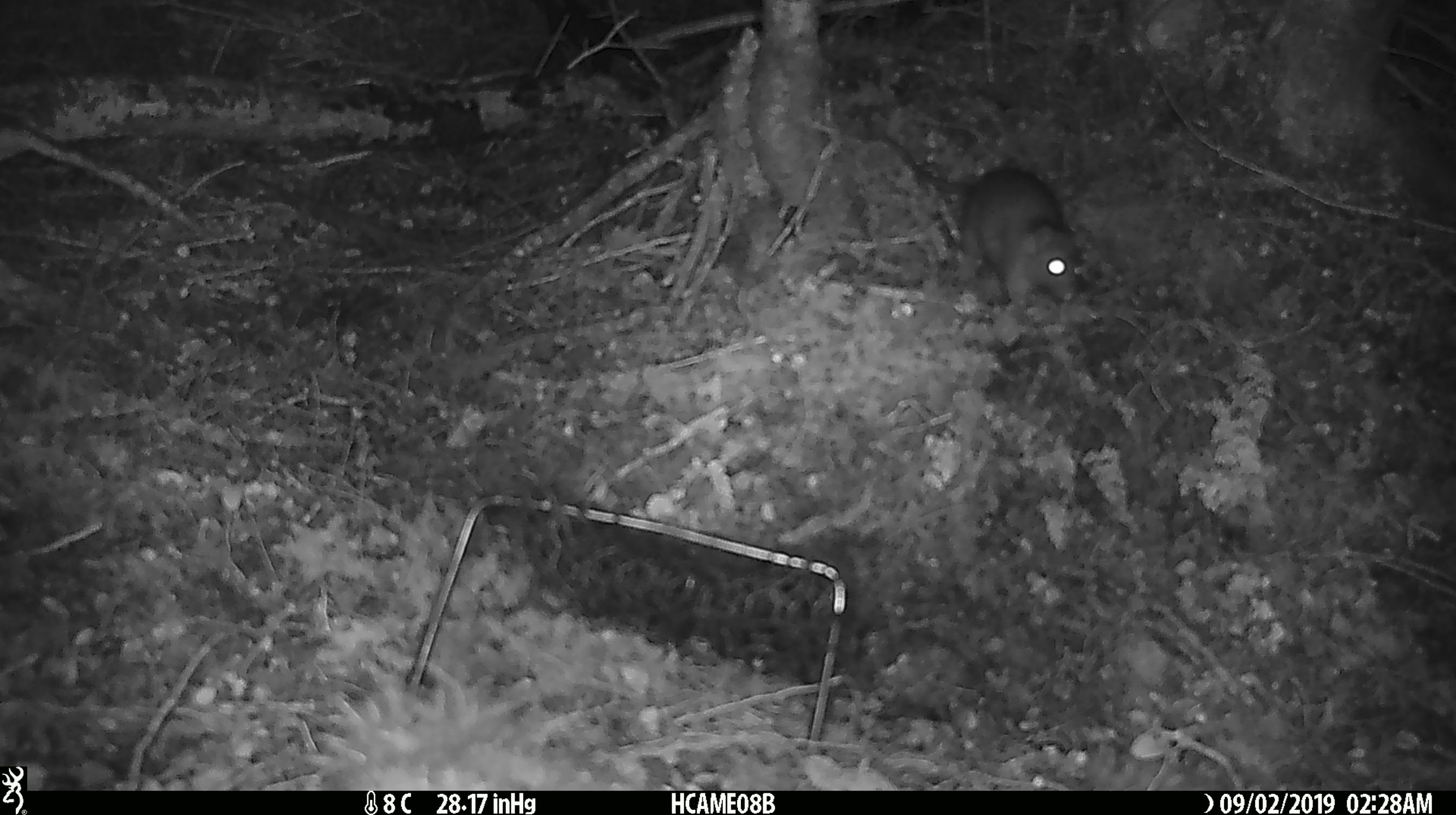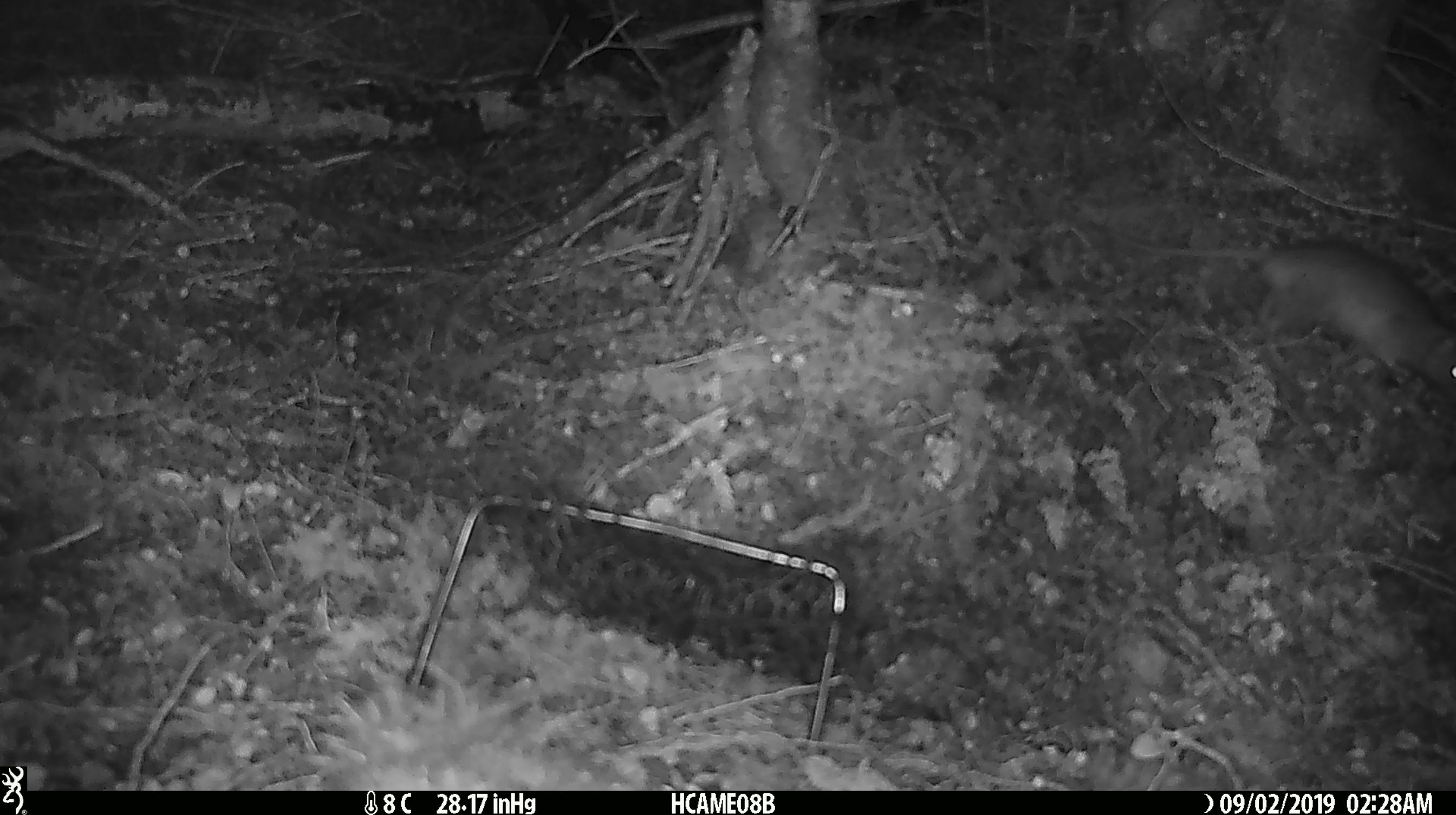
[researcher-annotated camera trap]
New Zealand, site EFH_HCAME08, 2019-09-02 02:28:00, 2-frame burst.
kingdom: Animalia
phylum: Chordata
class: Mammalia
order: Rodentia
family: Muridae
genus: Rattus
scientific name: Rattus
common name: rat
Rat (Rattus).